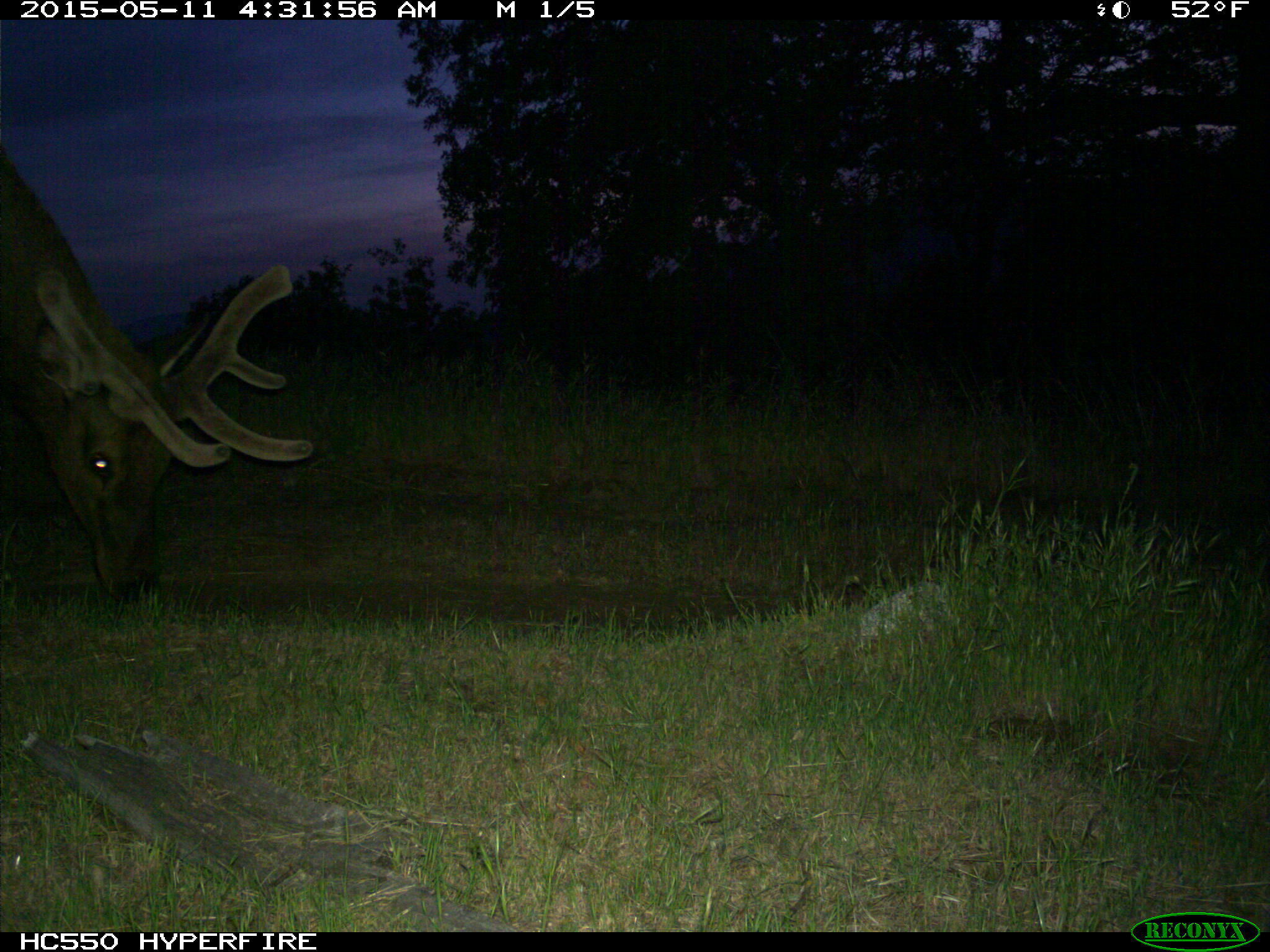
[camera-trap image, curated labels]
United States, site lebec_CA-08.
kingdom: Animalia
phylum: Chordata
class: Mammalia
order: Artiodactyla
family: Cervidae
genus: Cervus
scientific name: Cervus canadensis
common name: elk